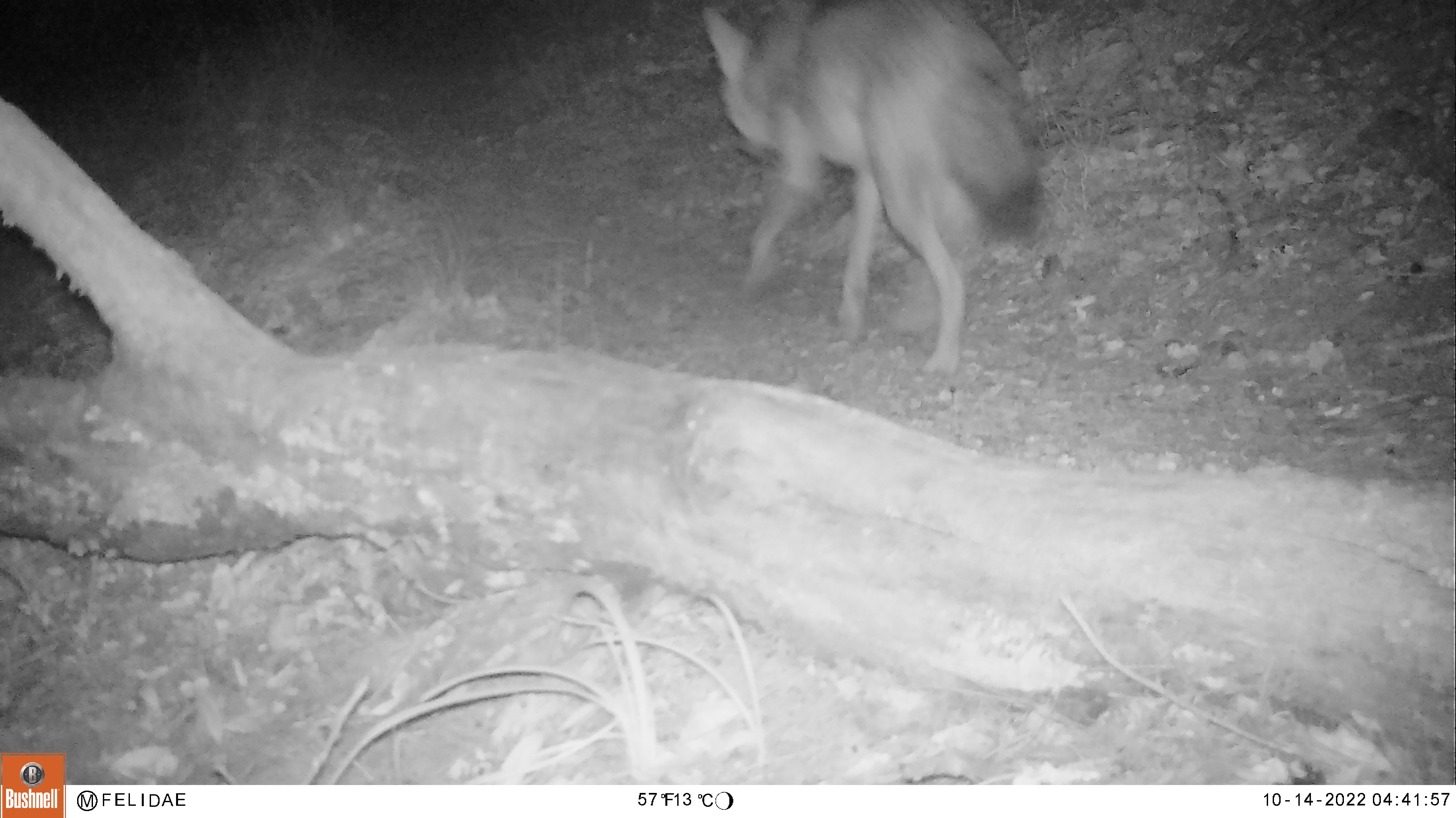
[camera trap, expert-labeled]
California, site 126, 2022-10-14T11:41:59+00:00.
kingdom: Animalia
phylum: Chordata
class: Mammalia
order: Carnivora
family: Canidae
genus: Canis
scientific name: Canis latrans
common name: coyote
Coyote (Canis latrans).